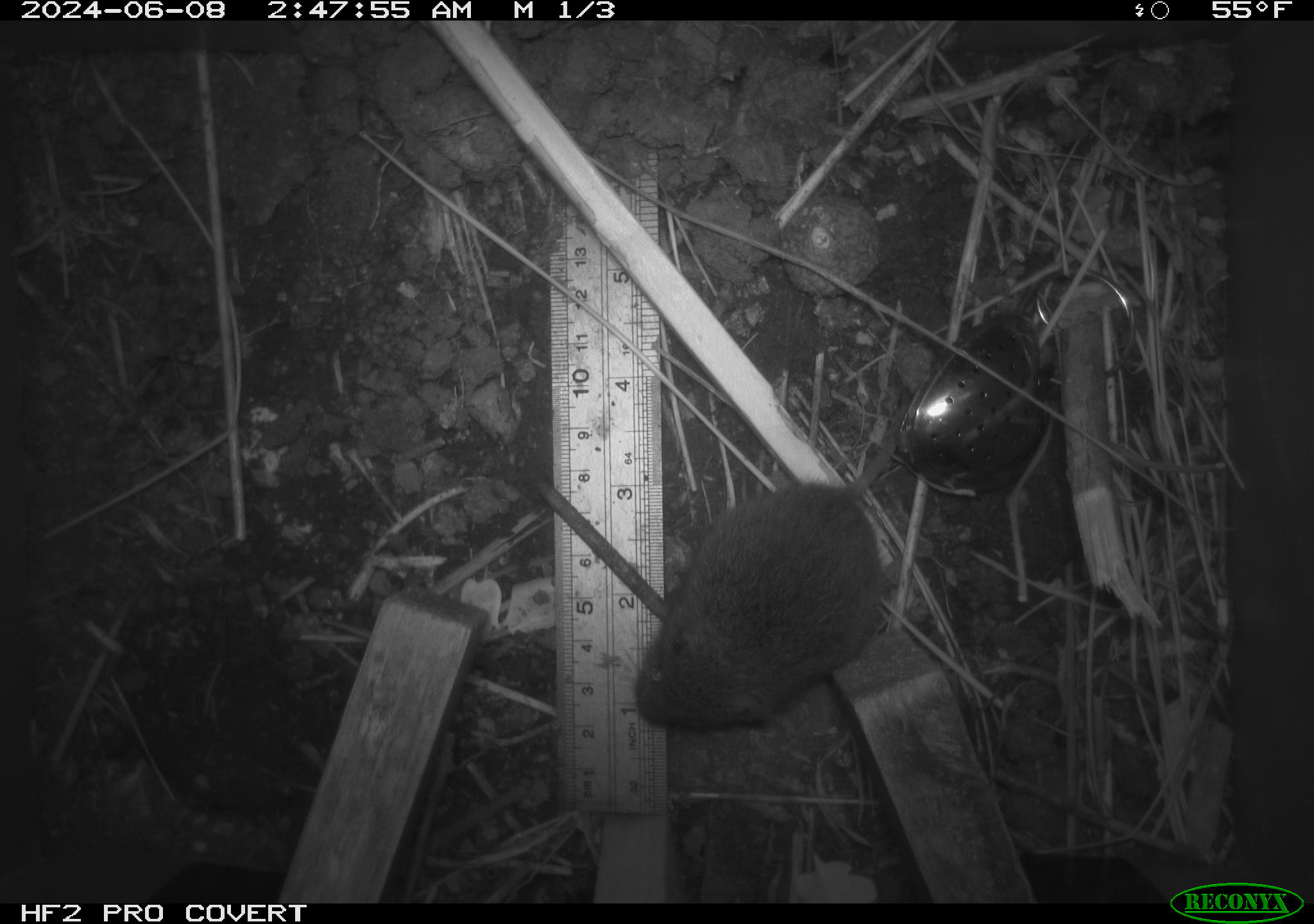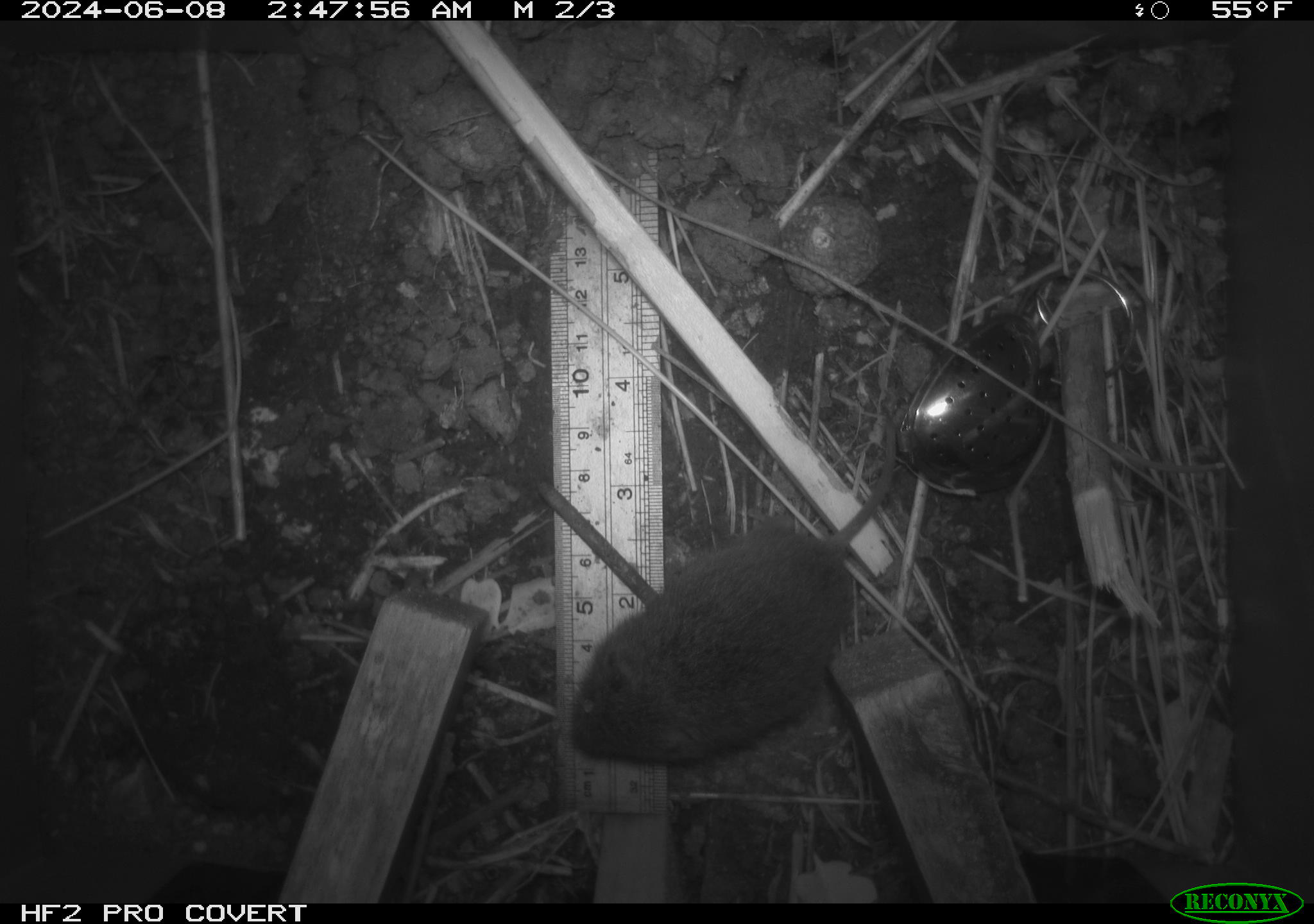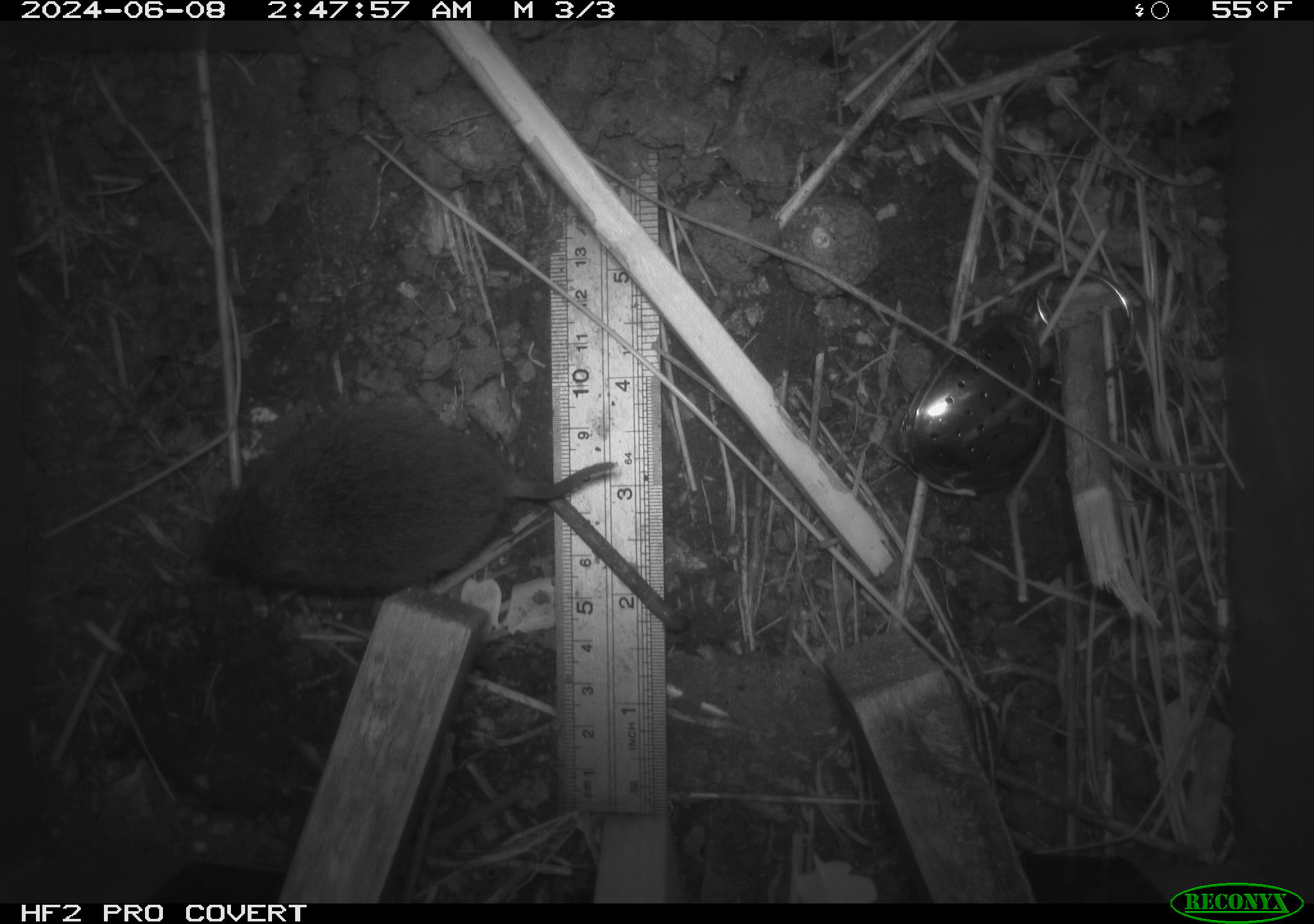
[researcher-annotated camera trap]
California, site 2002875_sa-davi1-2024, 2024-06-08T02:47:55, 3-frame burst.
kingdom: Animalia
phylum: Chordata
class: Mammalia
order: Rodentia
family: Cricetidae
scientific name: Arvicolinae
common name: voles, lemmings, and muskrats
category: arvicolinae subfamily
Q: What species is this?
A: Arvicolinae subfamily (voles, lemmings, and muskrats) (Arvicolinae).